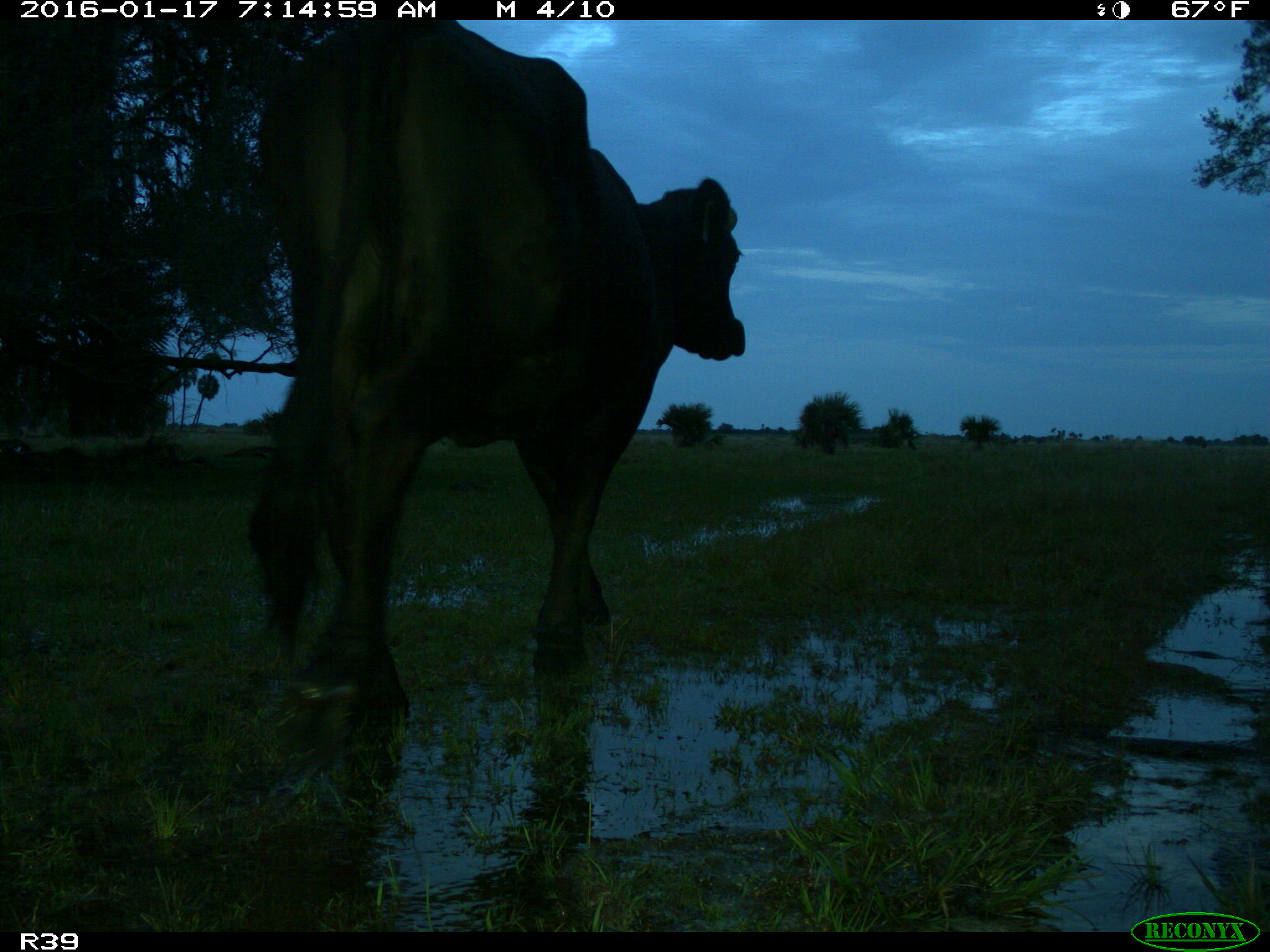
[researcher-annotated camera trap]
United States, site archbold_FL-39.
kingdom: Animalia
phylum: Chordata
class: Mammalia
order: Artiodactyla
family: Bovidae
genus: Bos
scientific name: Bos taurus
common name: domestic cow